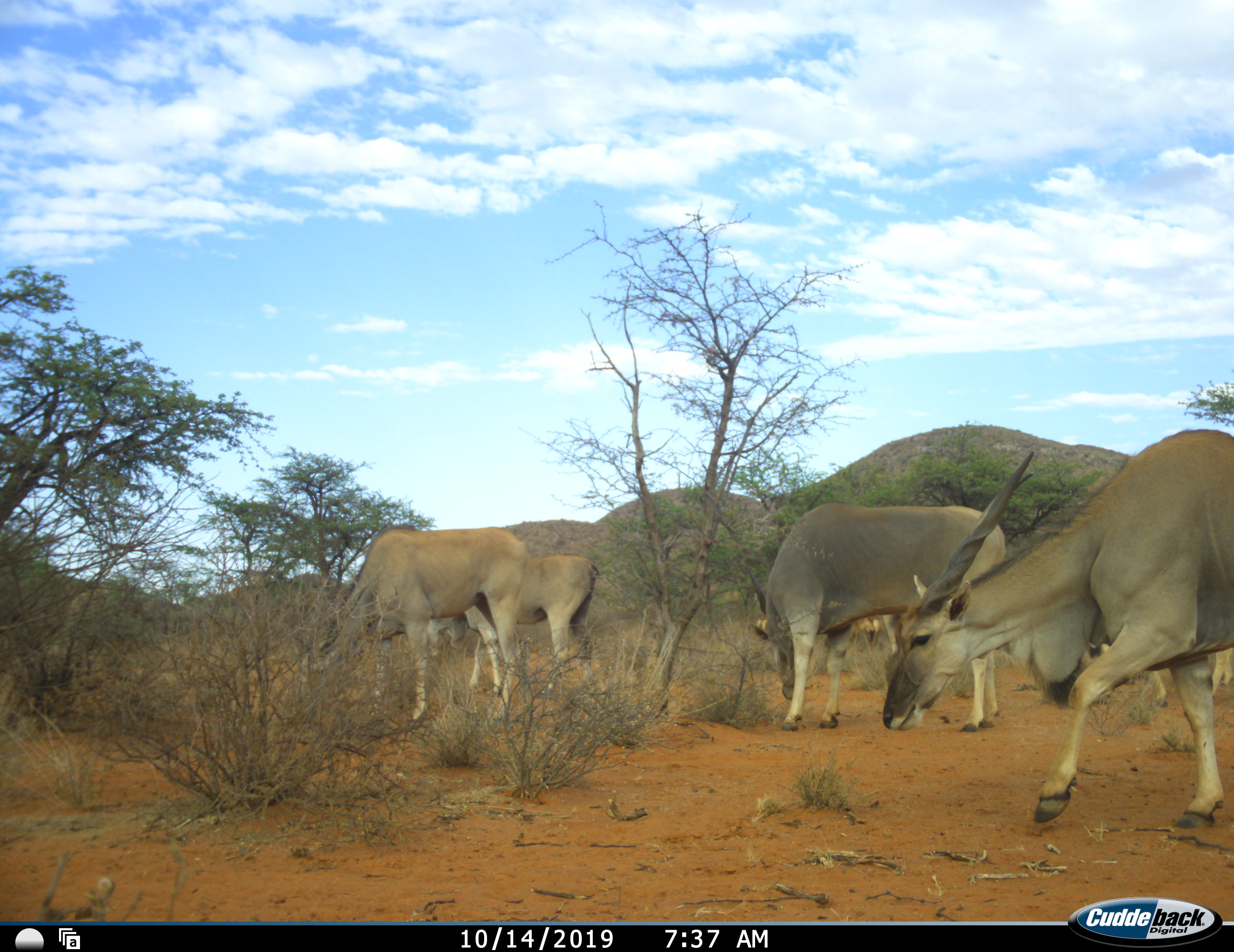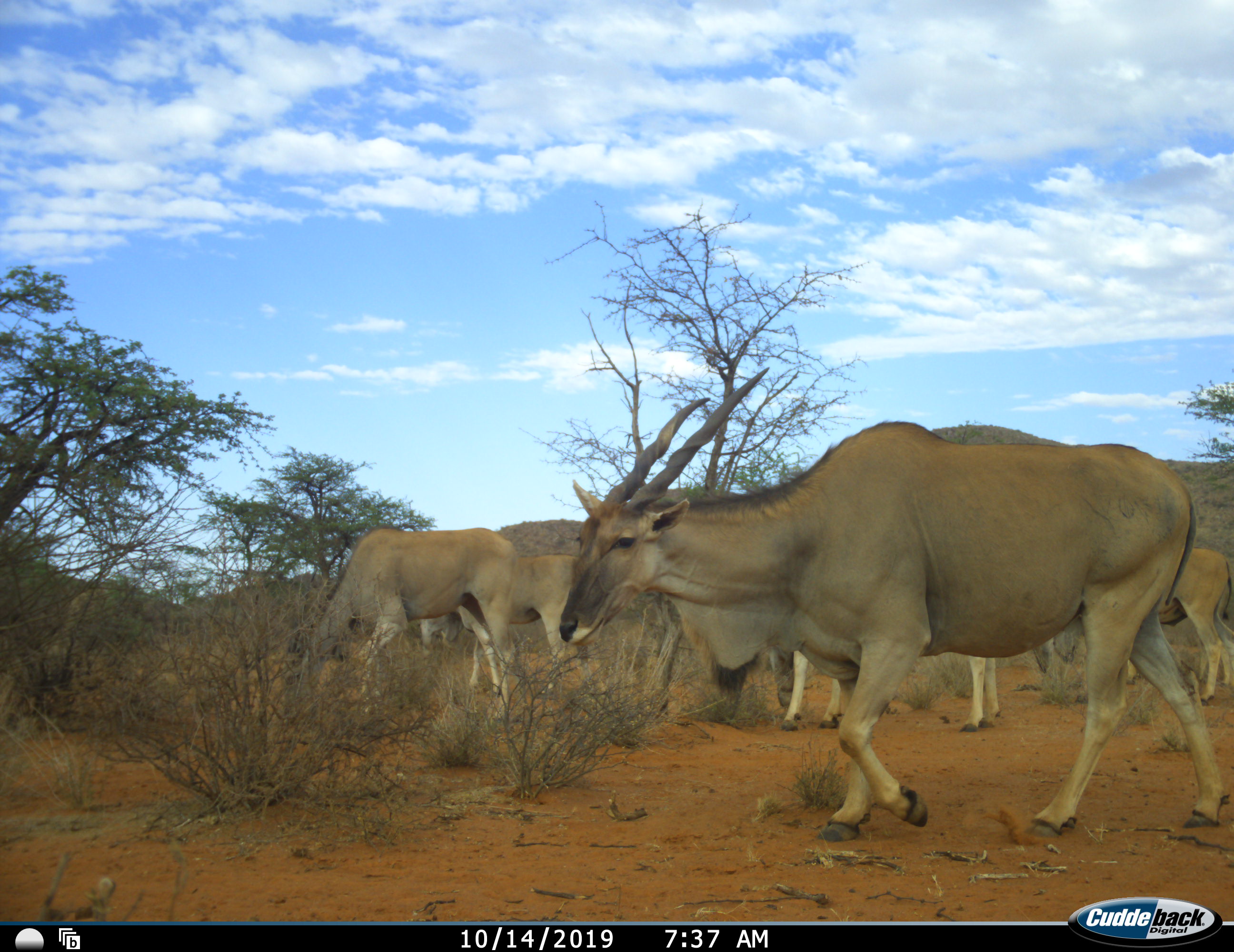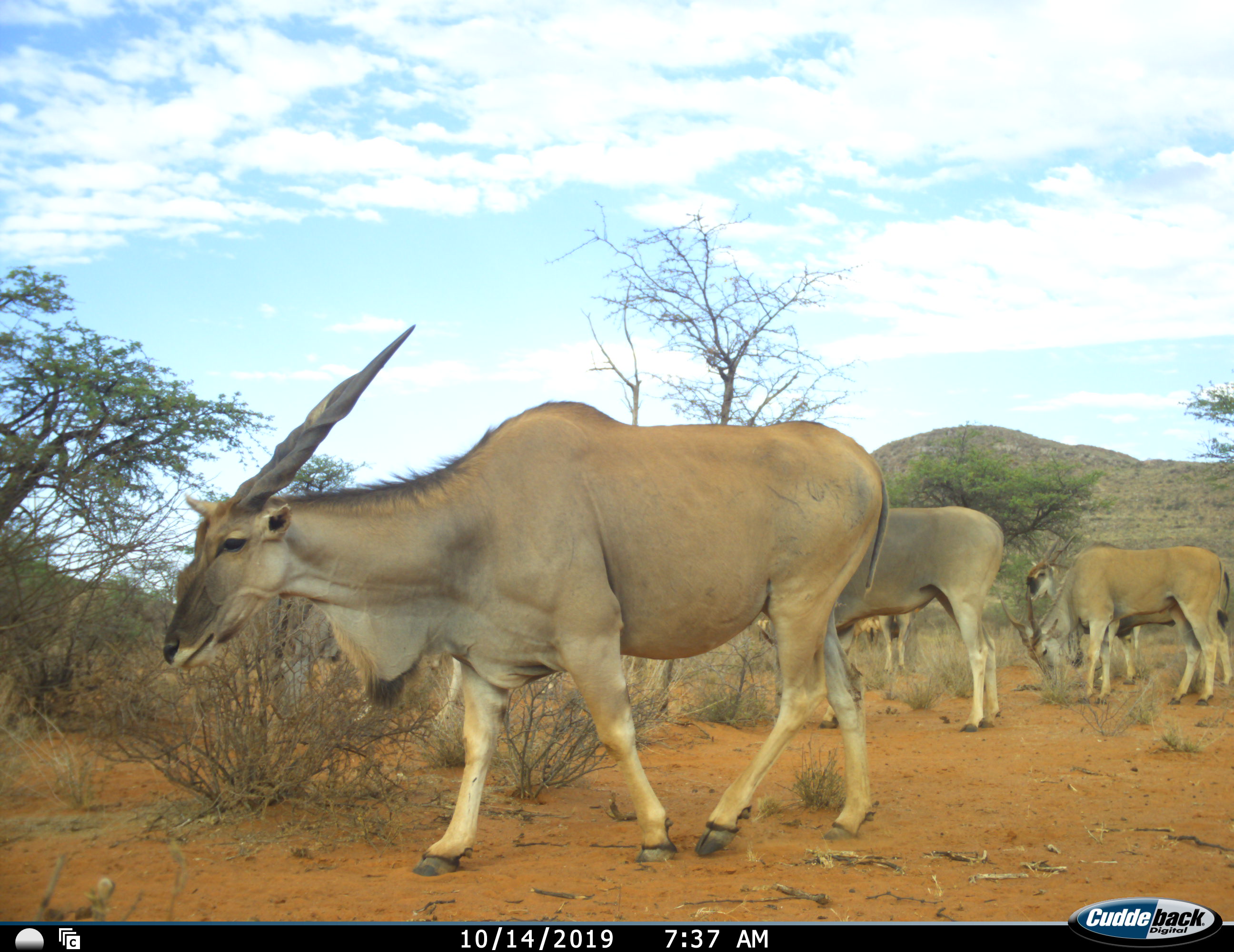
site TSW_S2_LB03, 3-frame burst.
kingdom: Animalia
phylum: Chordata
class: Mammalia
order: Artiodactyla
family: Bovidae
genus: Tragelaphus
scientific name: Tragelaphus oryx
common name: eland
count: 7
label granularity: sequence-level